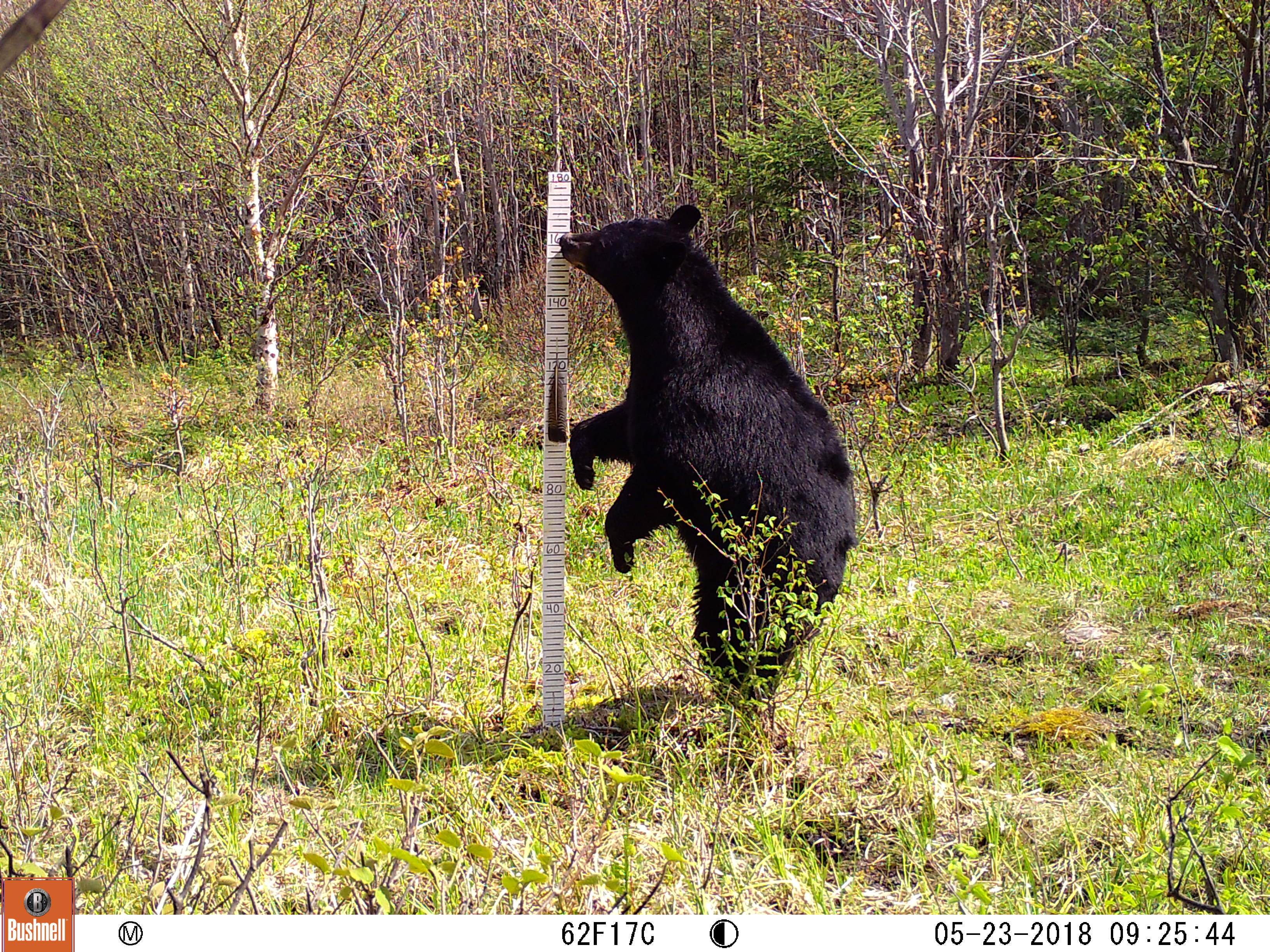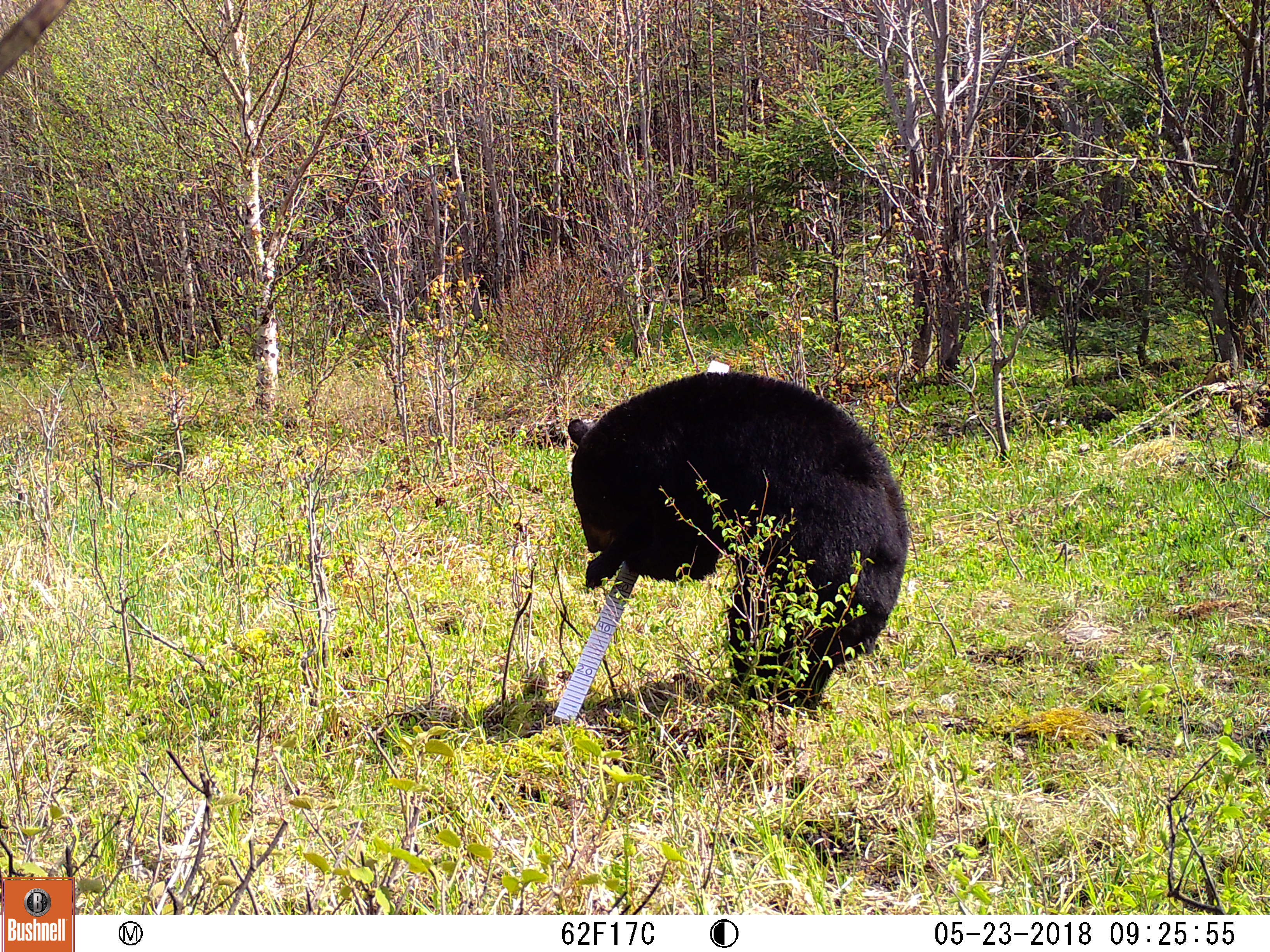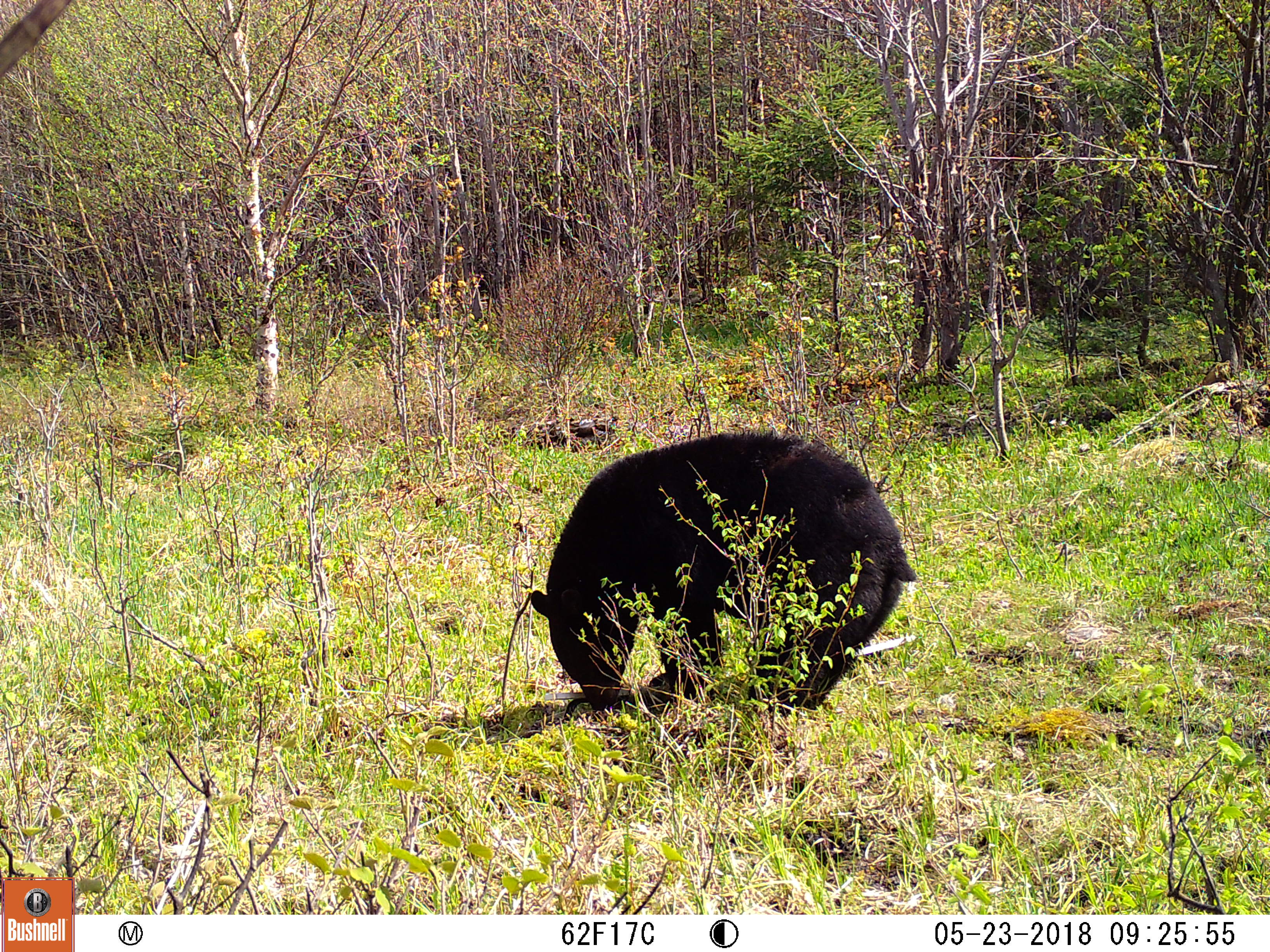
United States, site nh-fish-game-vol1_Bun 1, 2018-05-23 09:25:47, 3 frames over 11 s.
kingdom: Animalia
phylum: Chordata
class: Mammalia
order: Carnivora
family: Ursidae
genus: Ursus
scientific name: Ursus americanus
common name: black bear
Black bear (Ursus americanus).